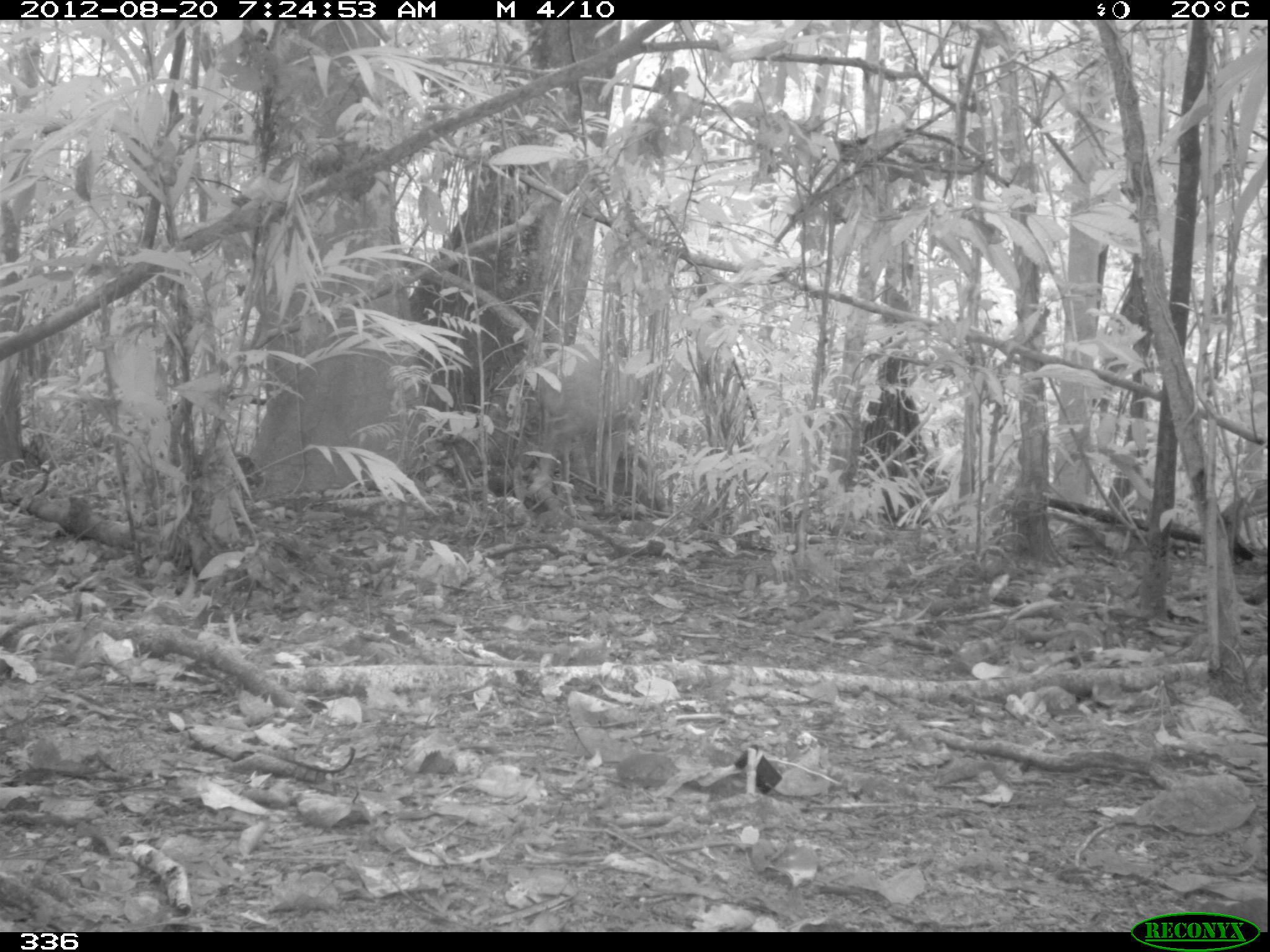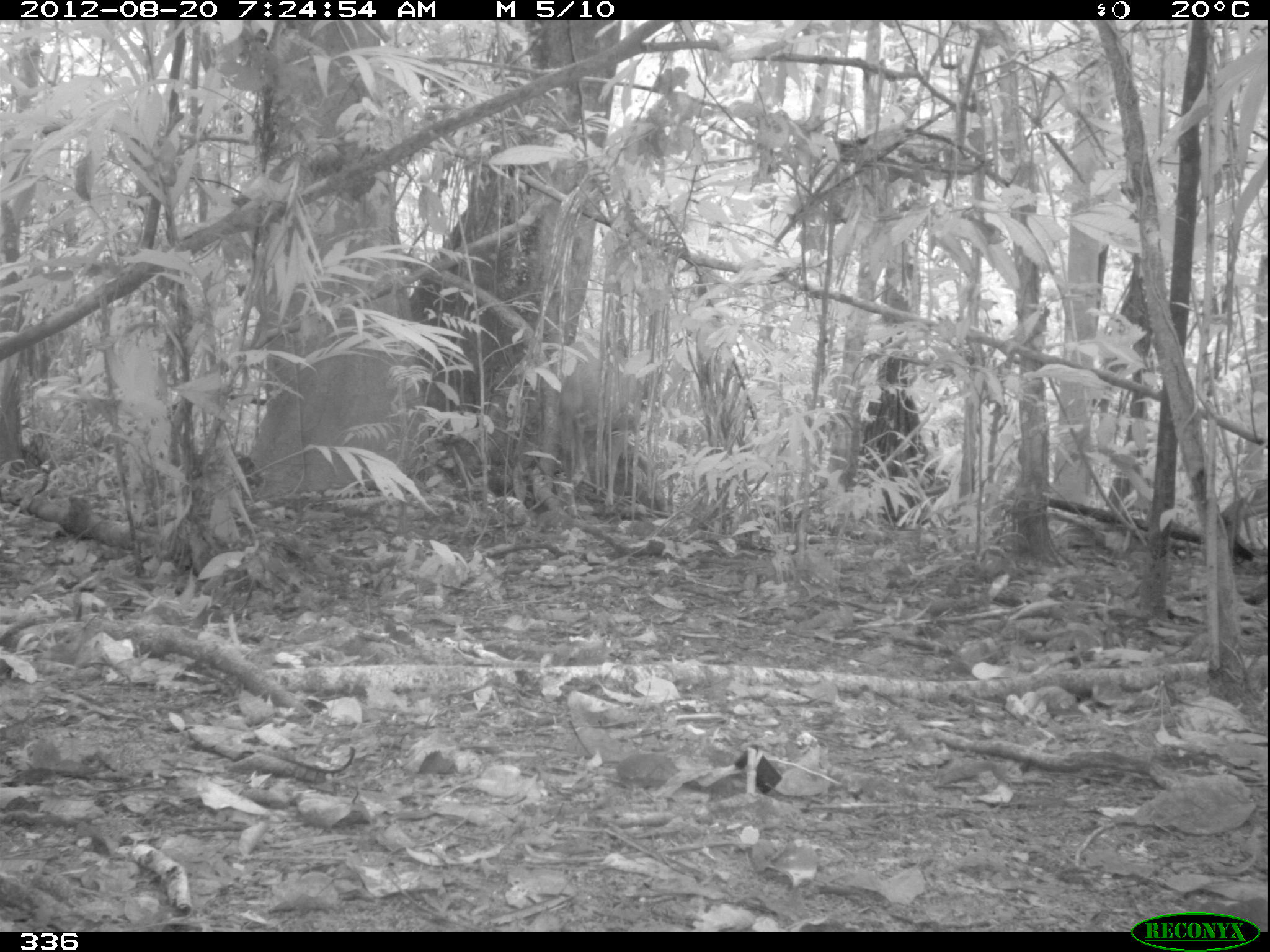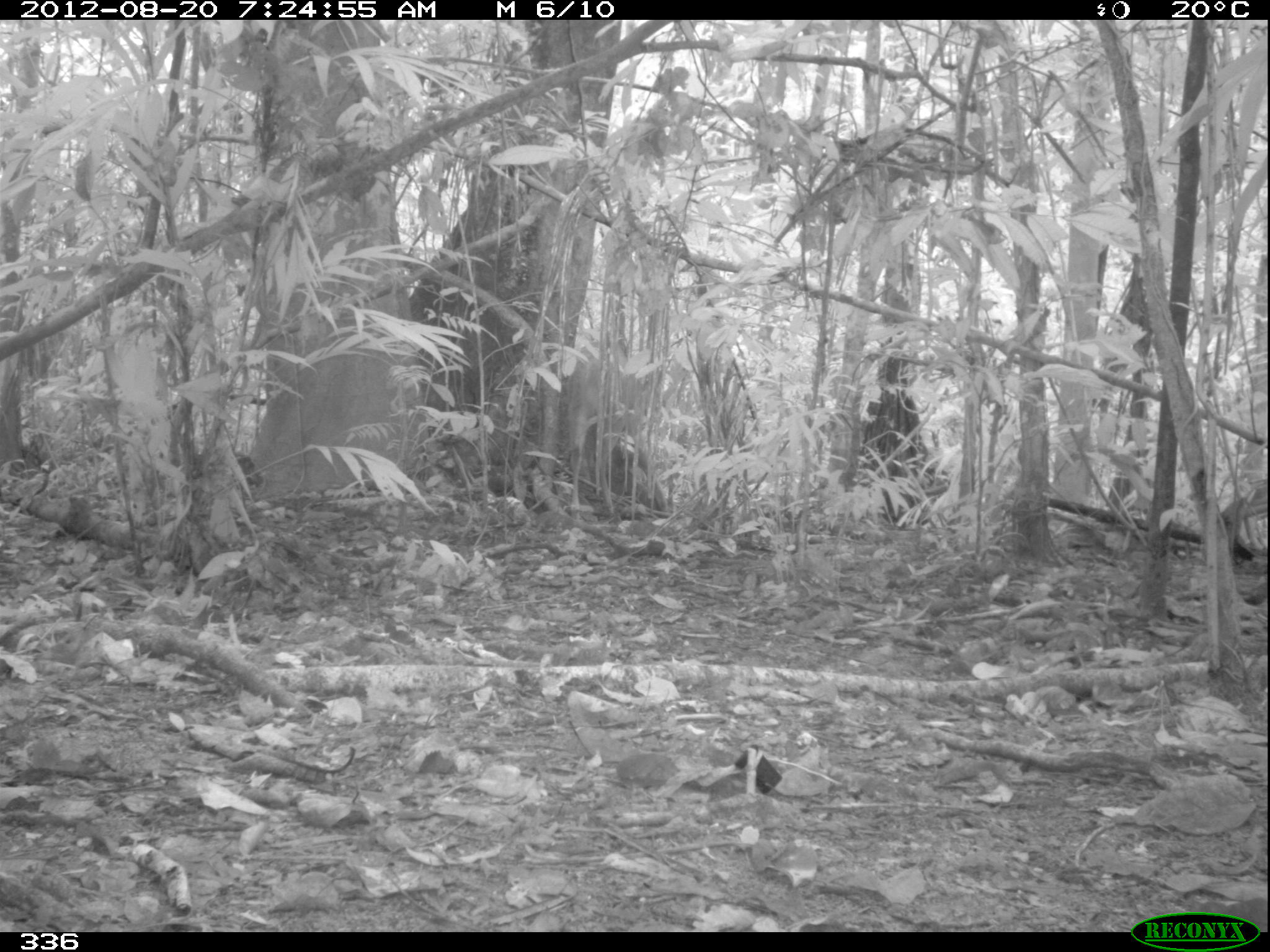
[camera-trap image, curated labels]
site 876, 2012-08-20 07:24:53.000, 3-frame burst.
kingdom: Animalia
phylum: Chordata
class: Mammalia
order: Artiodactyla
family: Cervidae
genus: Mazama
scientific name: Mazama americana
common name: red brocket